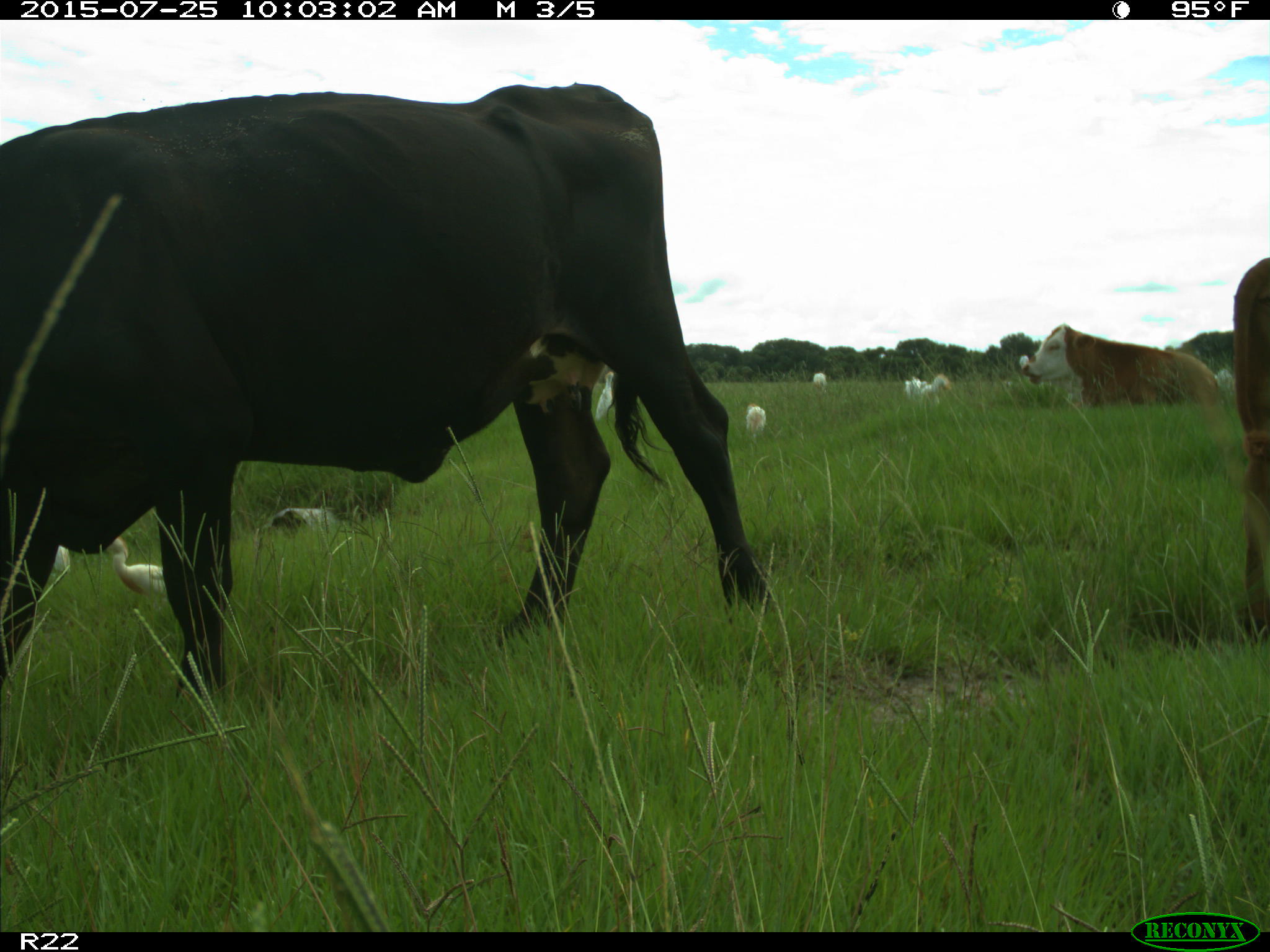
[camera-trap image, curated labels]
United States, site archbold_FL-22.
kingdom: Animalia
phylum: Chordata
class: Mammalia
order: Artiodactyla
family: Bovidae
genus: Bos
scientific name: Bos taurus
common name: domestic cow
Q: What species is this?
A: Bos taurus (domestic cow).